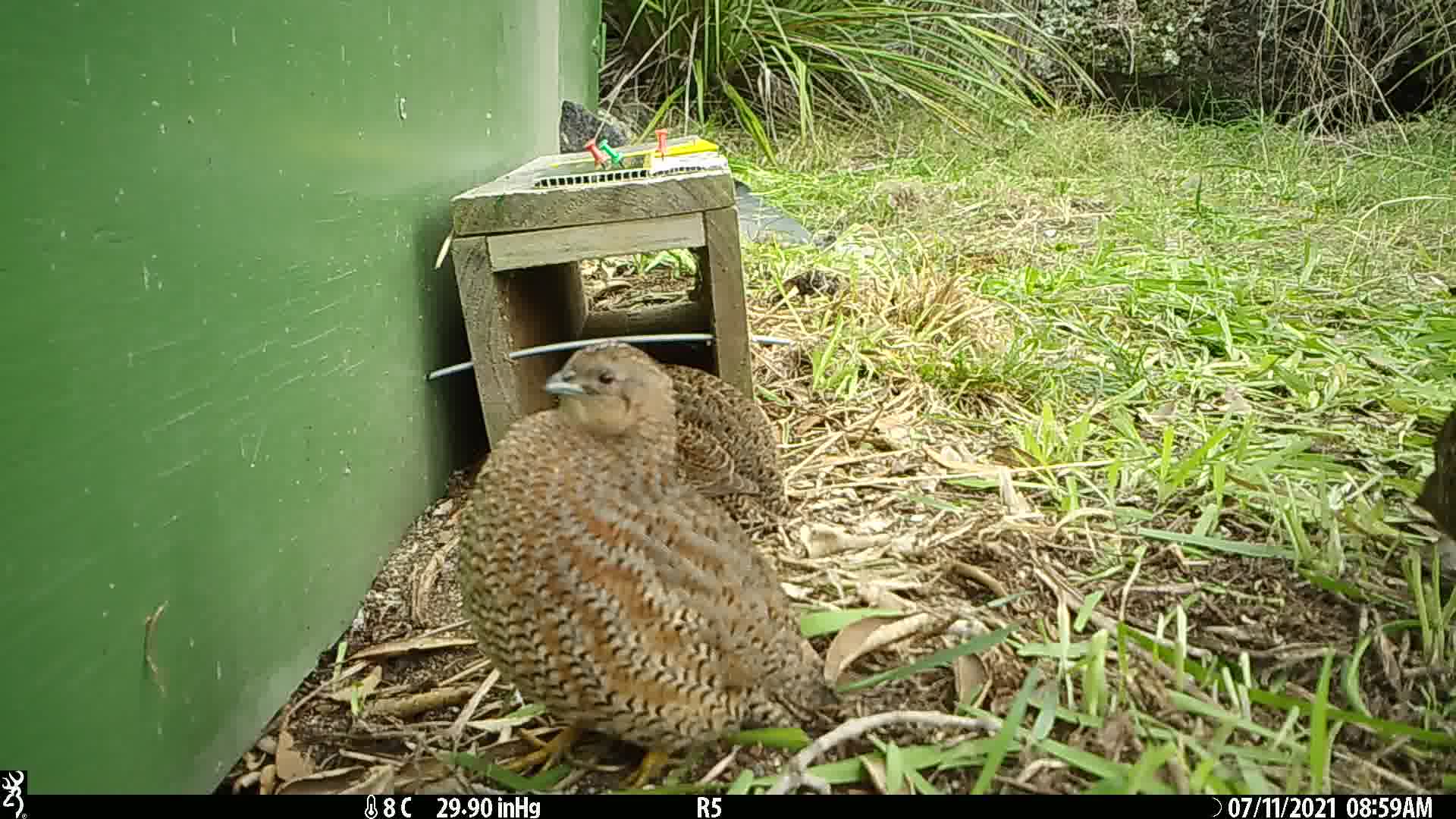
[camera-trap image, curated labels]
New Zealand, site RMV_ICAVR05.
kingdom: Animalia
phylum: Chordata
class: Aves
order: Galliformes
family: Phasianidae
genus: Synoicus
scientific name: Synoicus ypsilophorus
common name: brown quail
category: quail brown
Quail brown (brown quail) (Synoicus ypsilophorus).